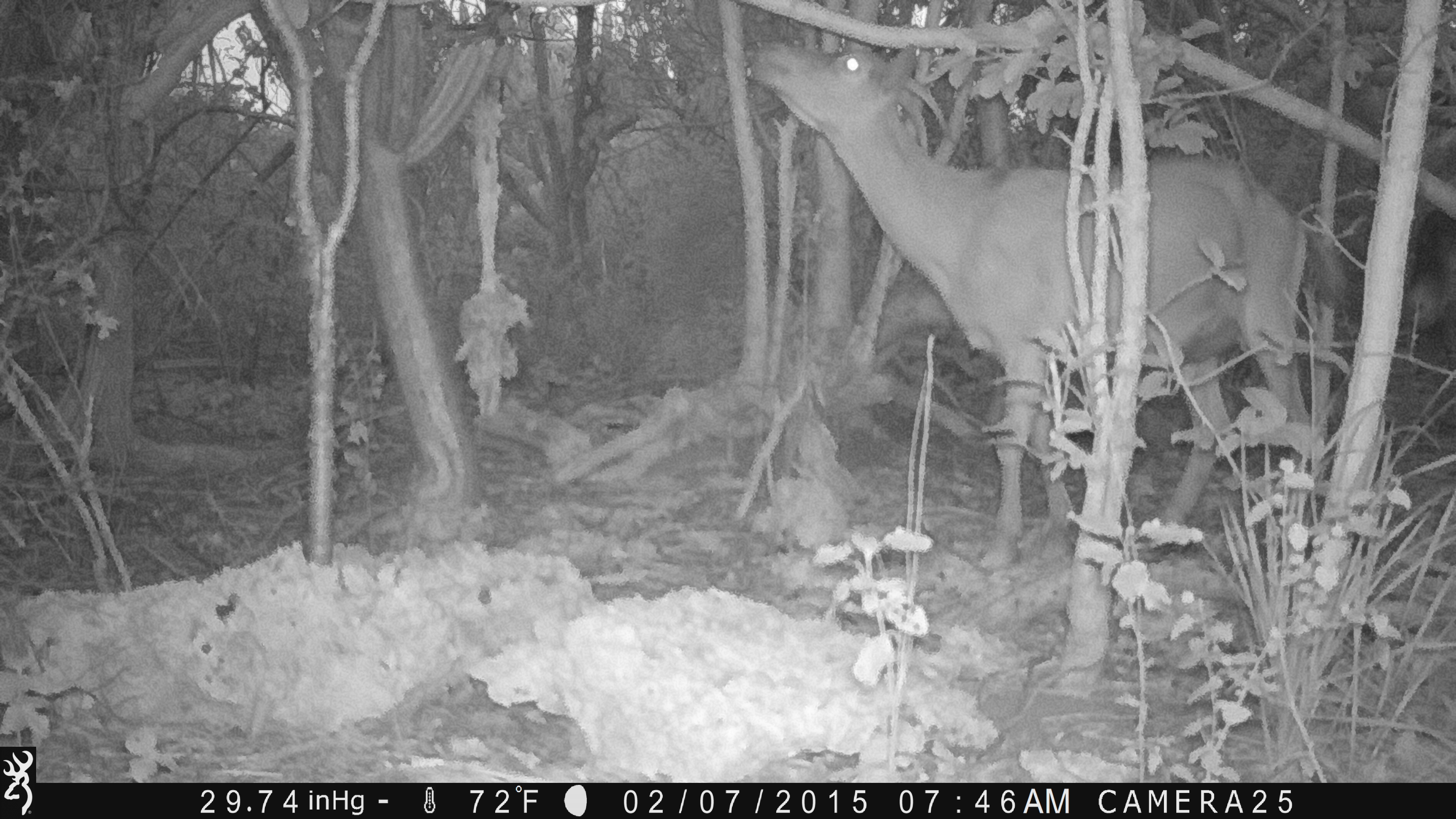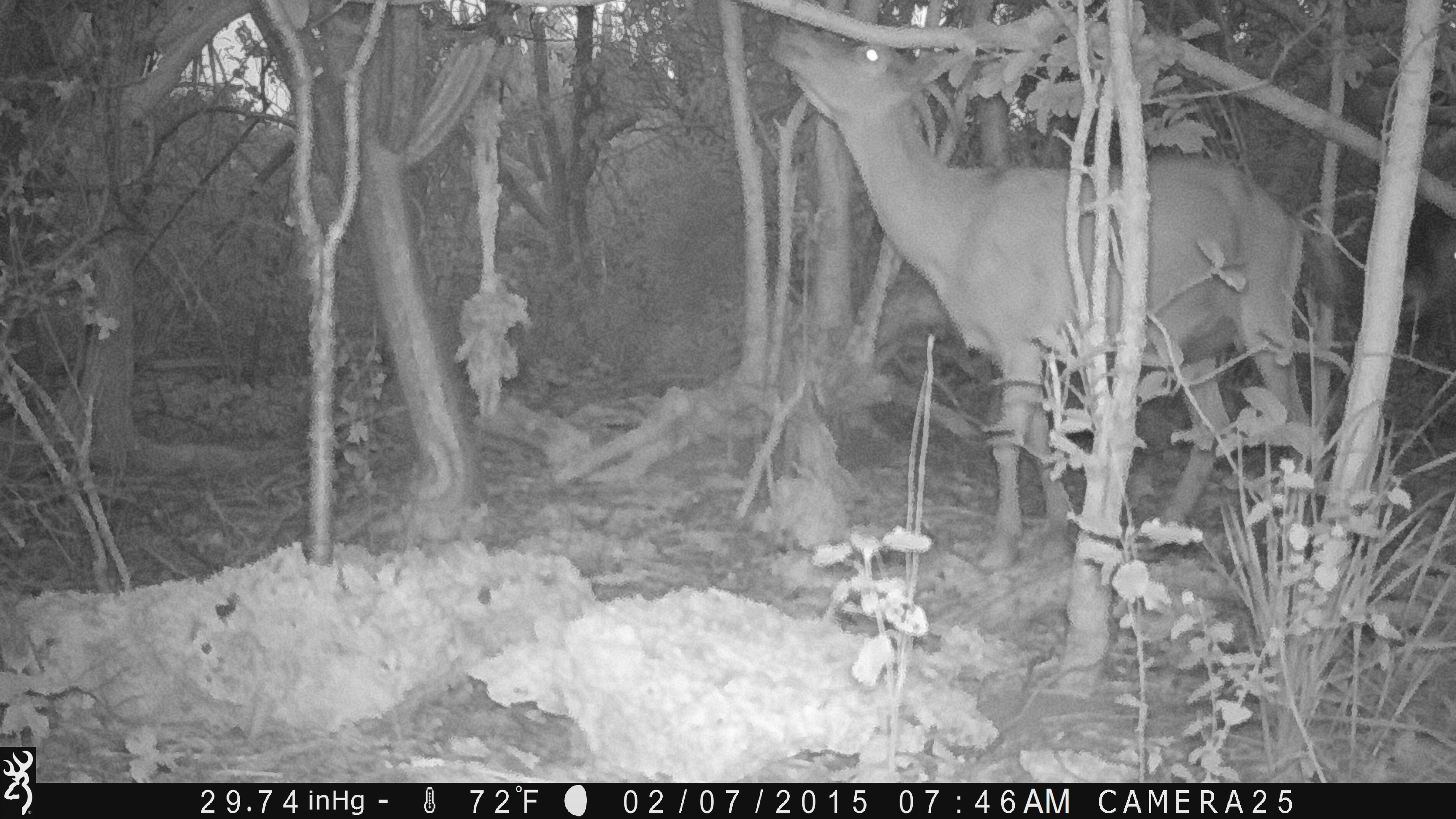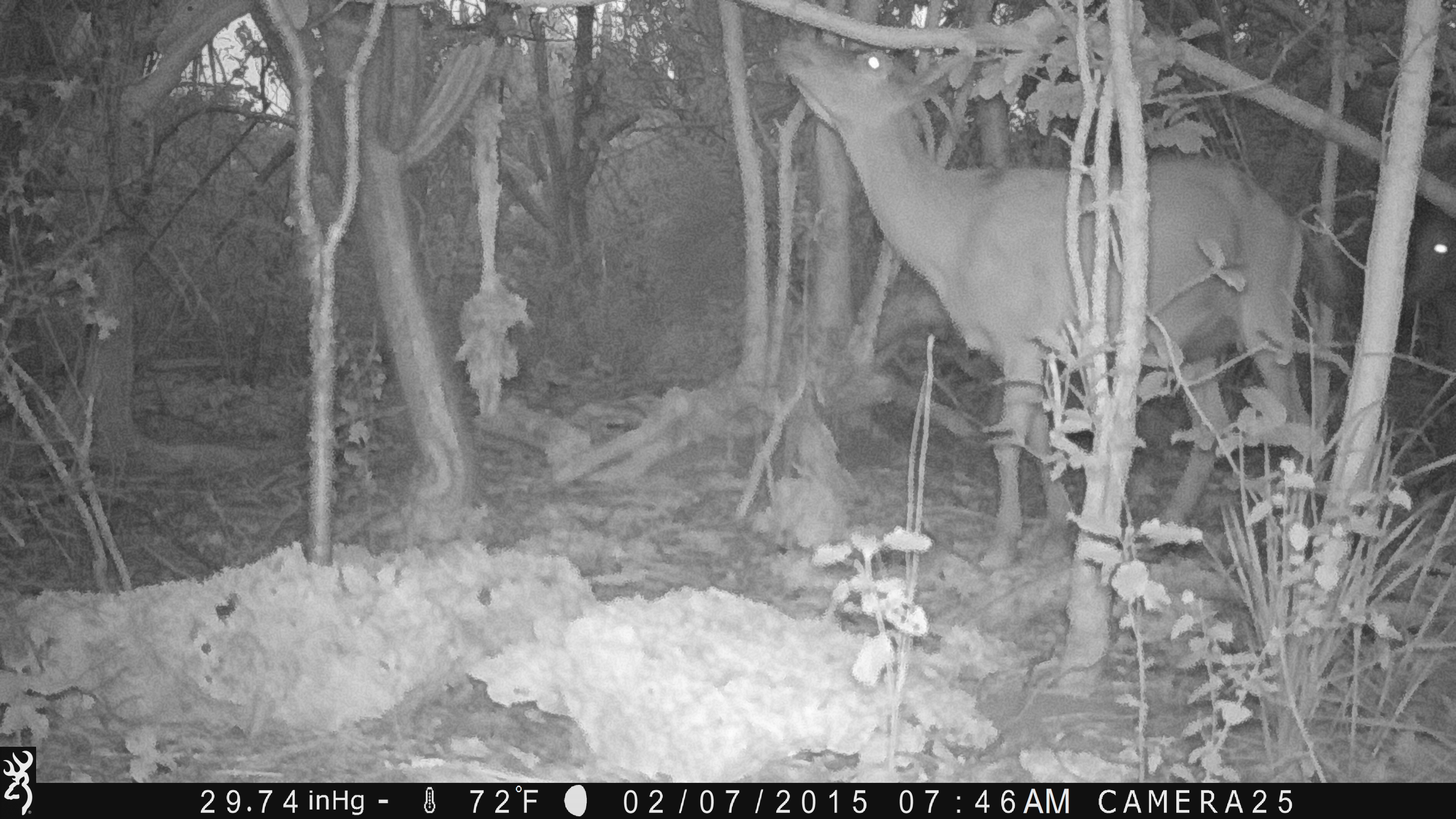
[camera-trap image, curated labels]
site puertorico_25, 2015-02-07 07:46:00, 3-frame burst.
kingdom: Animalia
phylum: Chordata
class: Mammalia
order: Artiodactyla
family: Bovidae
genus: Capra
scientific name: Capra hircus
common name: goat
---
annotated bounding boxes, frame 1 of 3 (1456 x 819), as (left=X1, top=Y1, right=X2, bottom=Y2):
goat: (left=738, top=38, right=1362, bottom=570)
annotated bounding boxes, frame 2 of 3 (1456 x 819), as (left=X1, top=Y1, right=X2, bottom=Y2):
goat: (left=759, top=28, right=1326, bottom=575)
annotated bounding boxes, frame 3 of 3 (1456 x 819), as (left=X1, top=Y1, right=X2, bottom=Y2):
goat: (left=764, top=34, right=1328, bottom=572); (left=1397, top=197, right=1456, bottom=356)